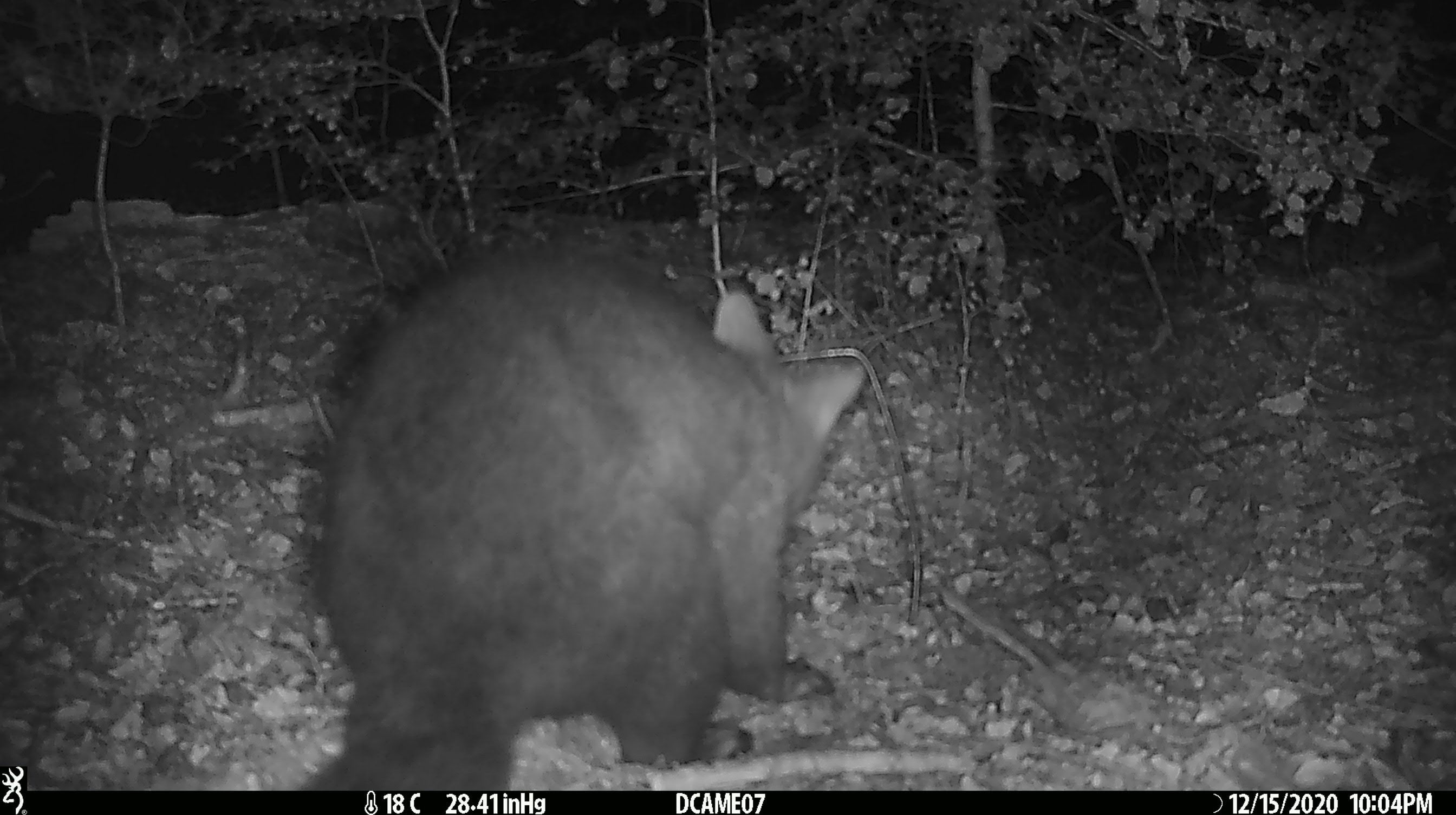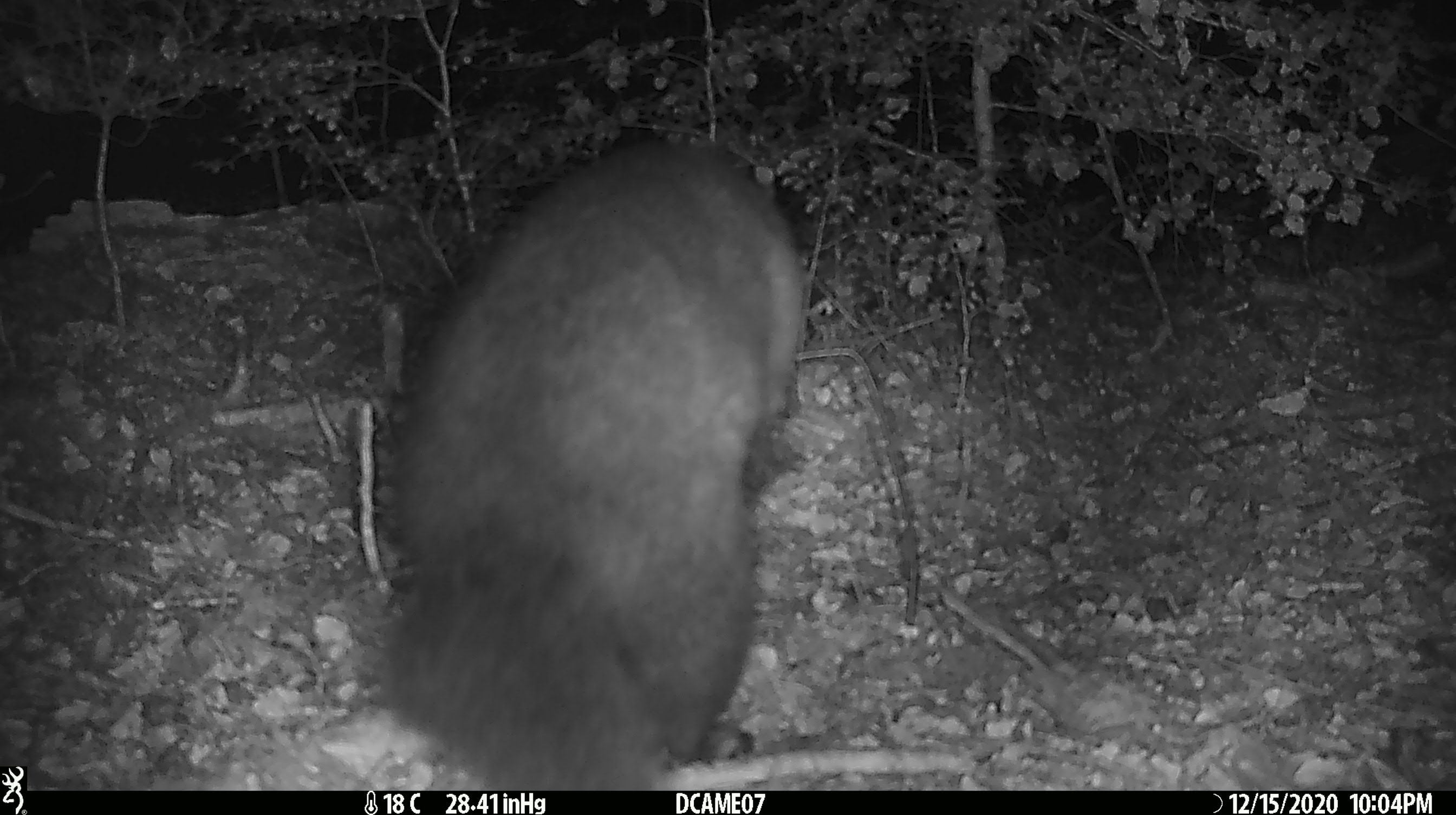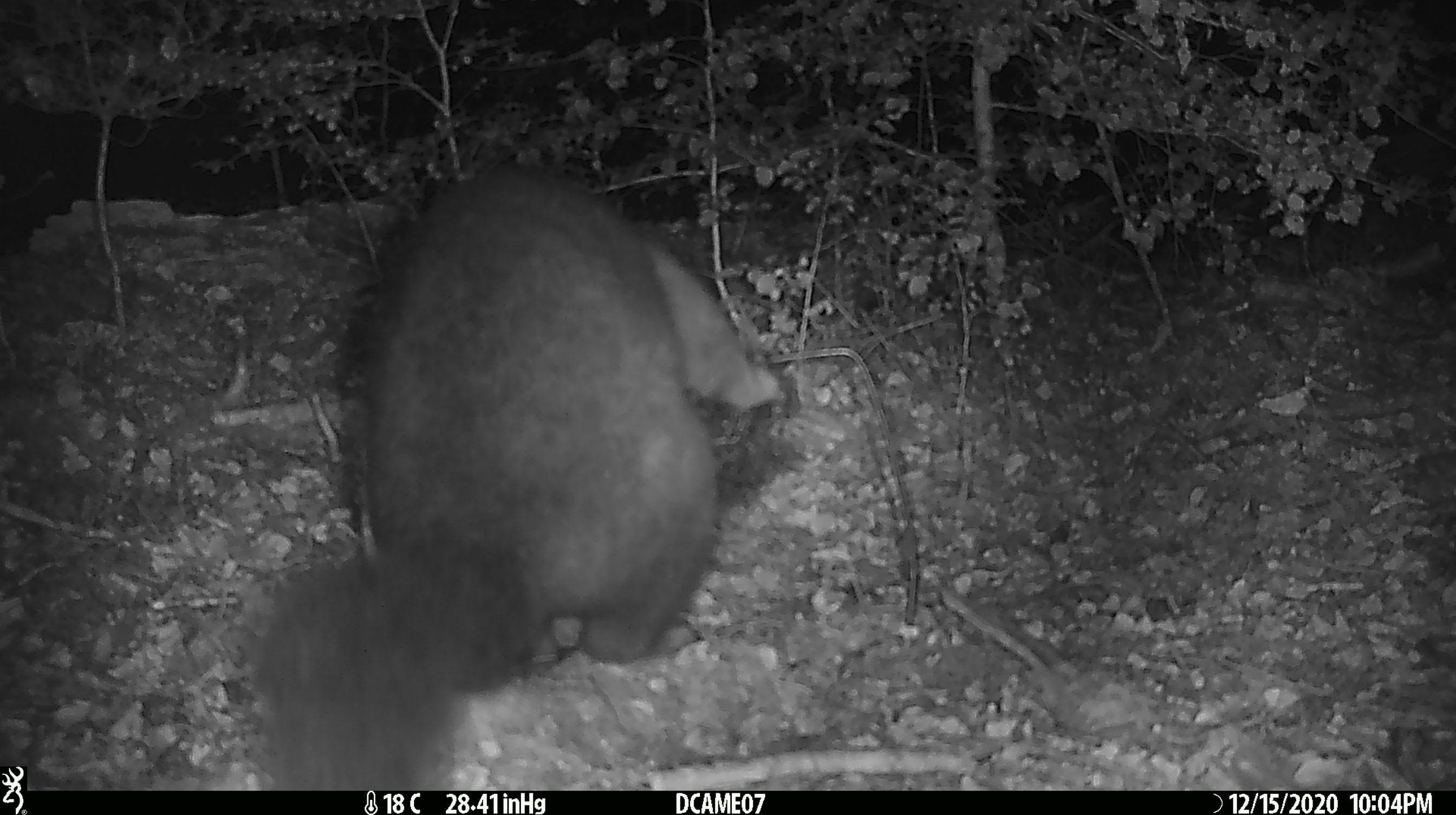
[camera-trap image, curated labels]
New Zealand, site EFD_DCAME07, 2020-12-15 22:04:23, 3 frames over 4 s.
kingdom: Animalia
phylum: Chordata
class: Mammalia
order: Diprotodontia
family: Phalangeridae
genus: Trichosurus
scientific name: Trichosurus vulpecula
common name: common brushtail possum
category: possum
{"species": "possum (common brushtail possum) (Trichosurus vulpecula)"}